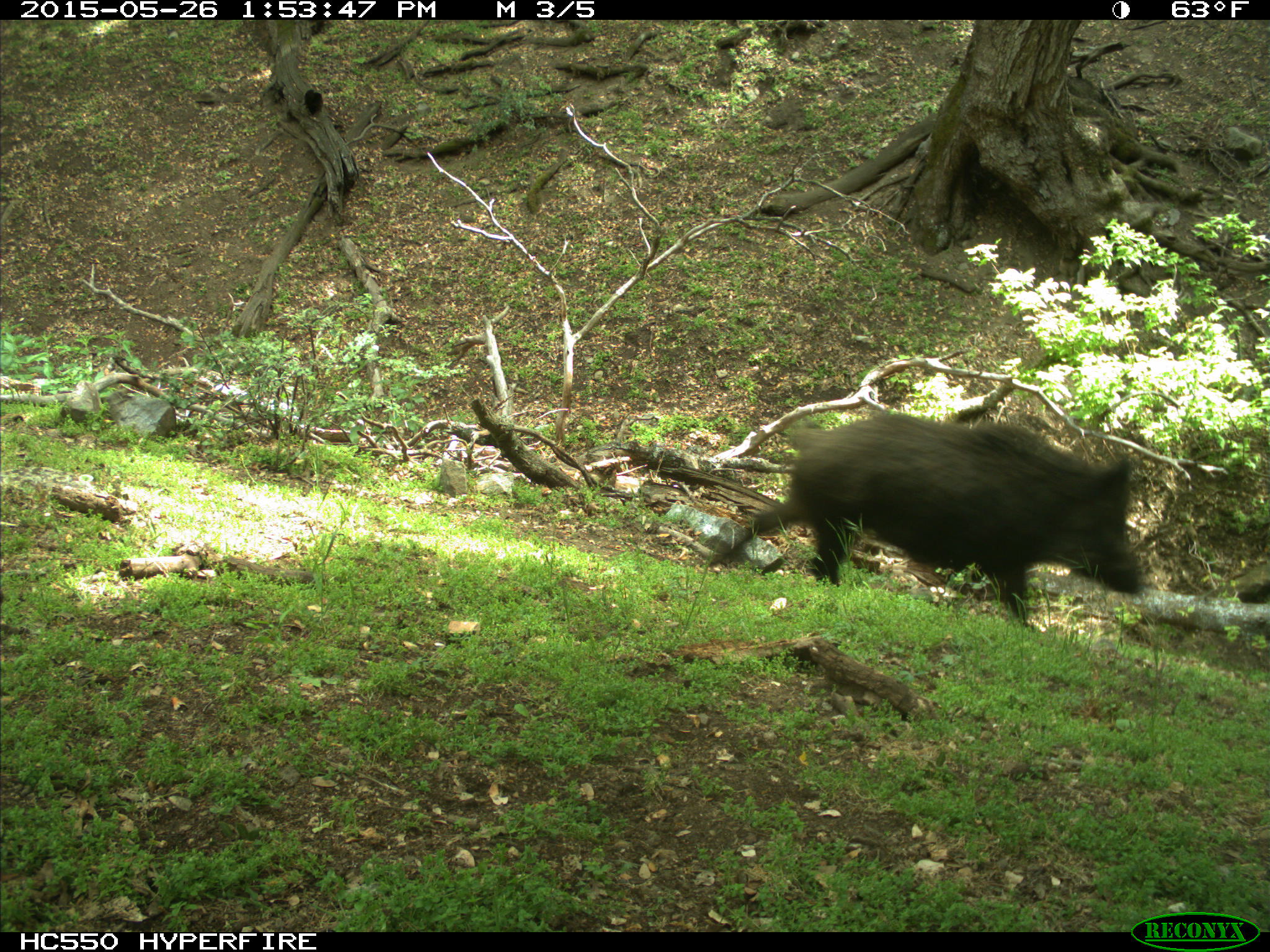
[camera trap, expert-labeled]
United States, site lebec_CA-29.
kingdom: Animalia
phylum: Chordata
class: Mammalia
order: Artiodactyla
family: Suidae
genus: Sus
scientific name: Sus scrofa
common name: wild boar